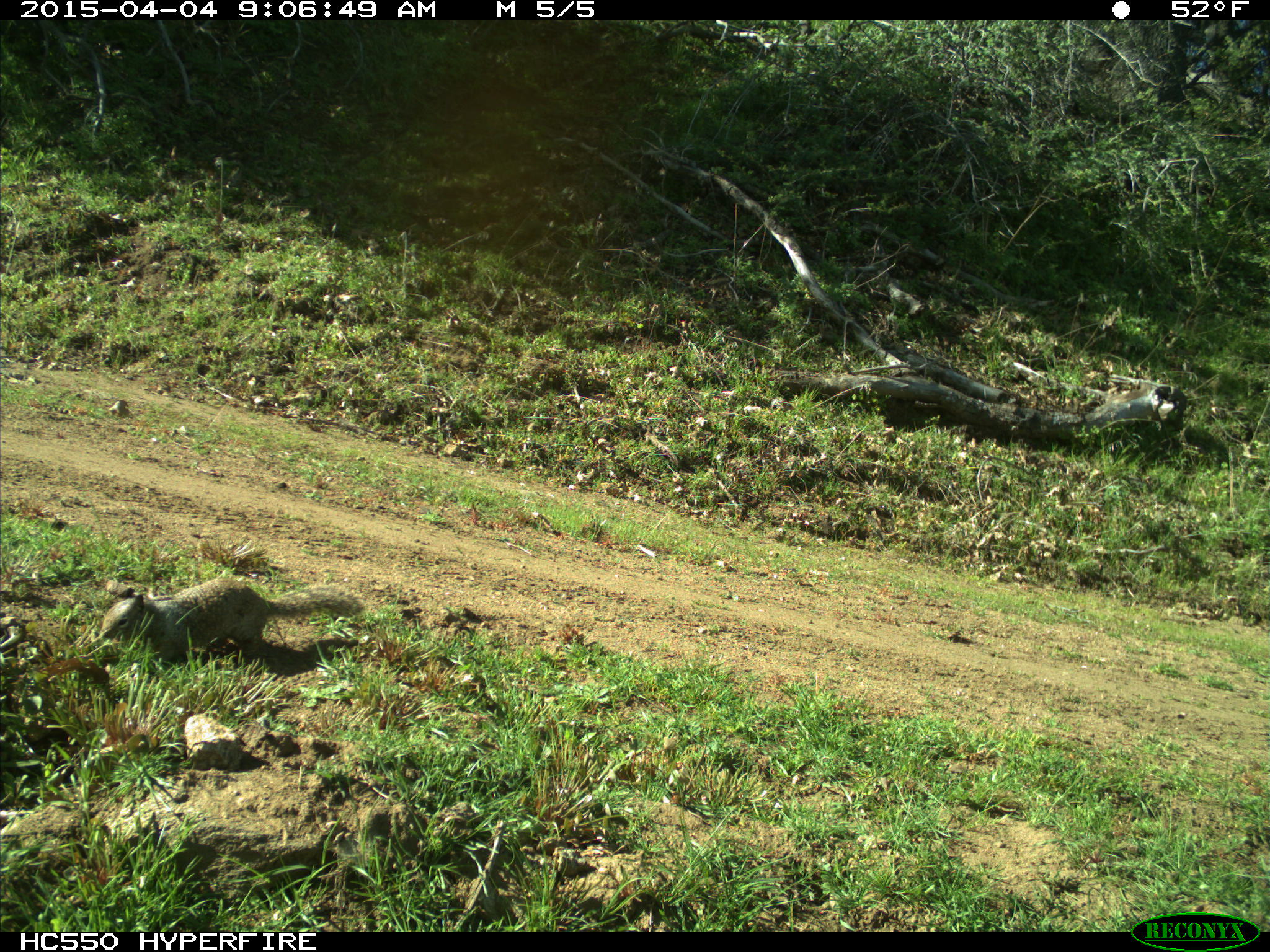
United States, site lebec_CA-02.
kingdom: Animalia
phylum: Chordata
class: Mammalia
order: Rodentia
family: Sciuridae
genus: Otospermophilus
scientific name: Otospermophilus beecheyi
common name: california ground squirrel